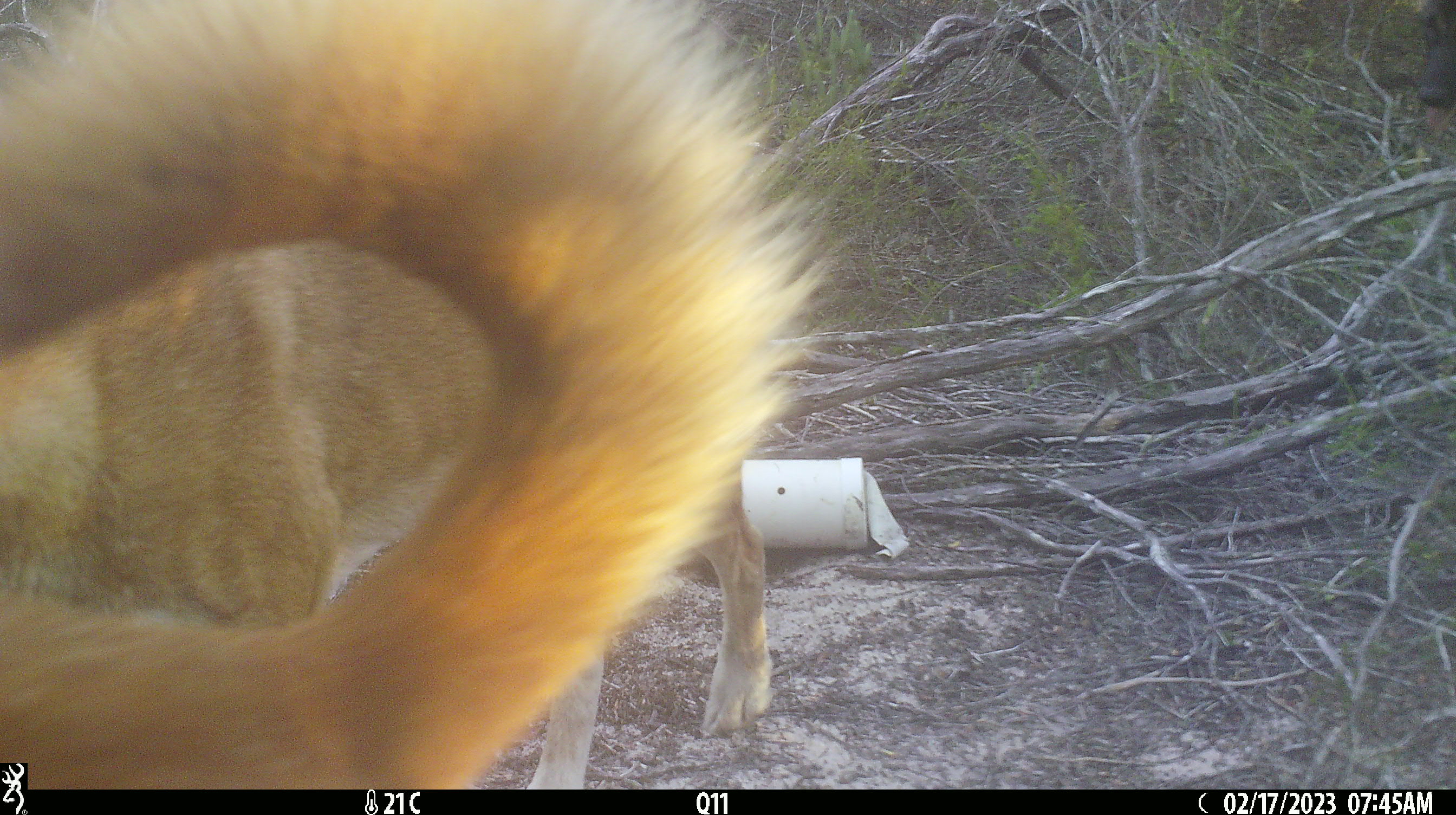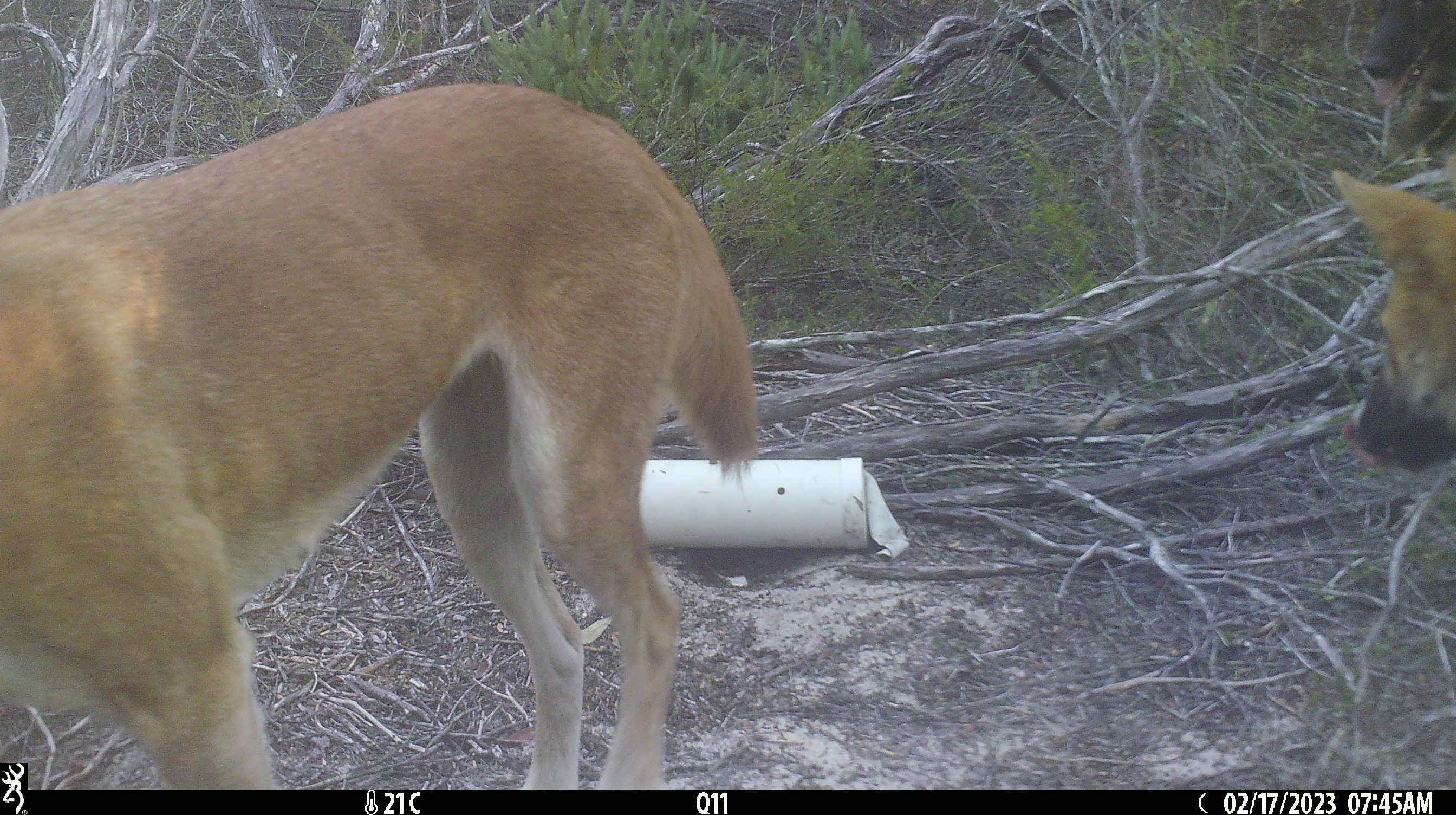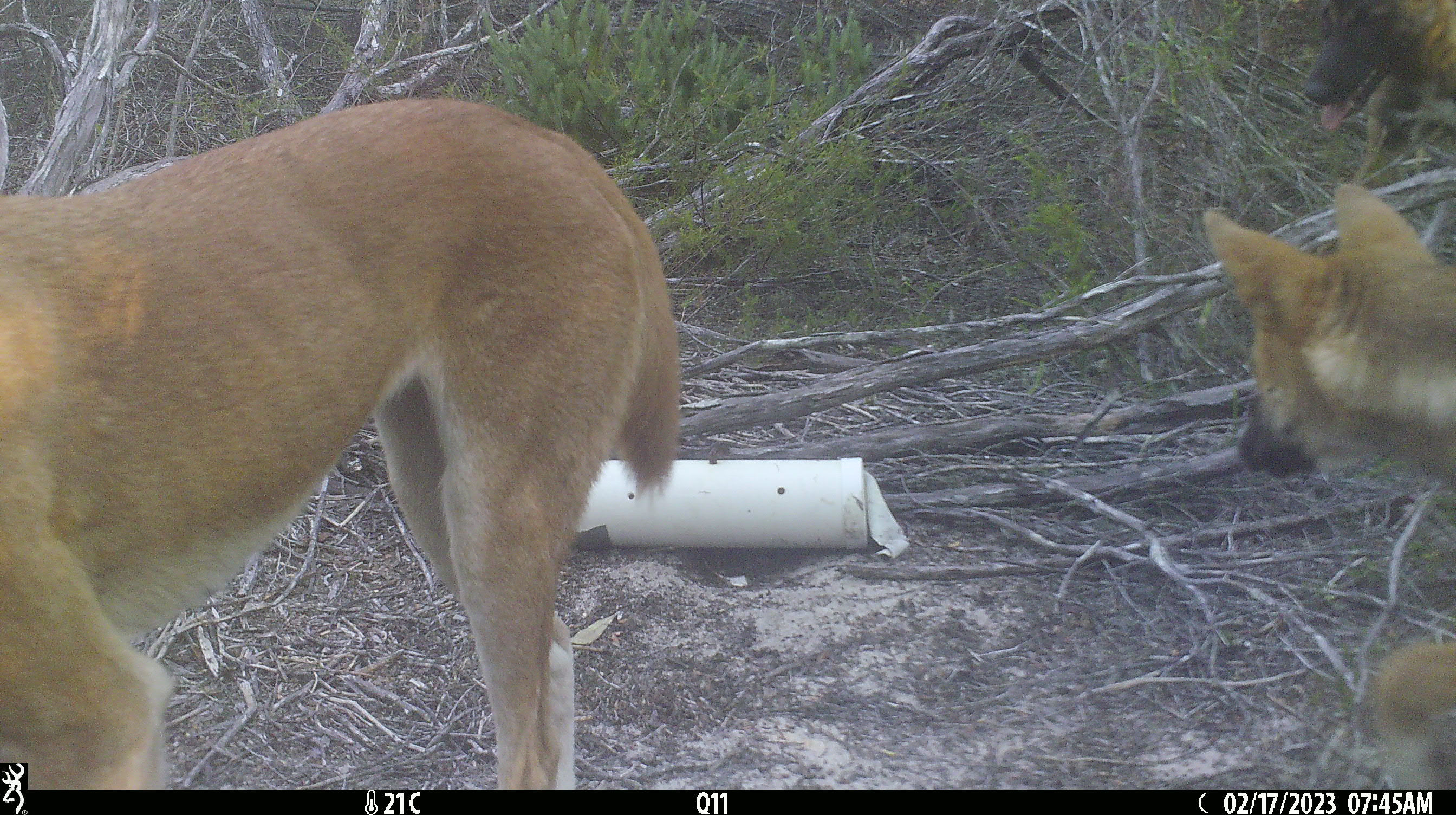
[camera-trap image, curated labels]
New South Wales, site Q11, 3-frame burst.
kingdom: Animalia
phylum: Chordata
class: Mammalia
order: Carnivora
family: Canidae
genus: Canis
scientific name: Canis familiaris dingo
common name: dingo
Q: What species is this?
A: Dingo (Canis familiaris dingo).